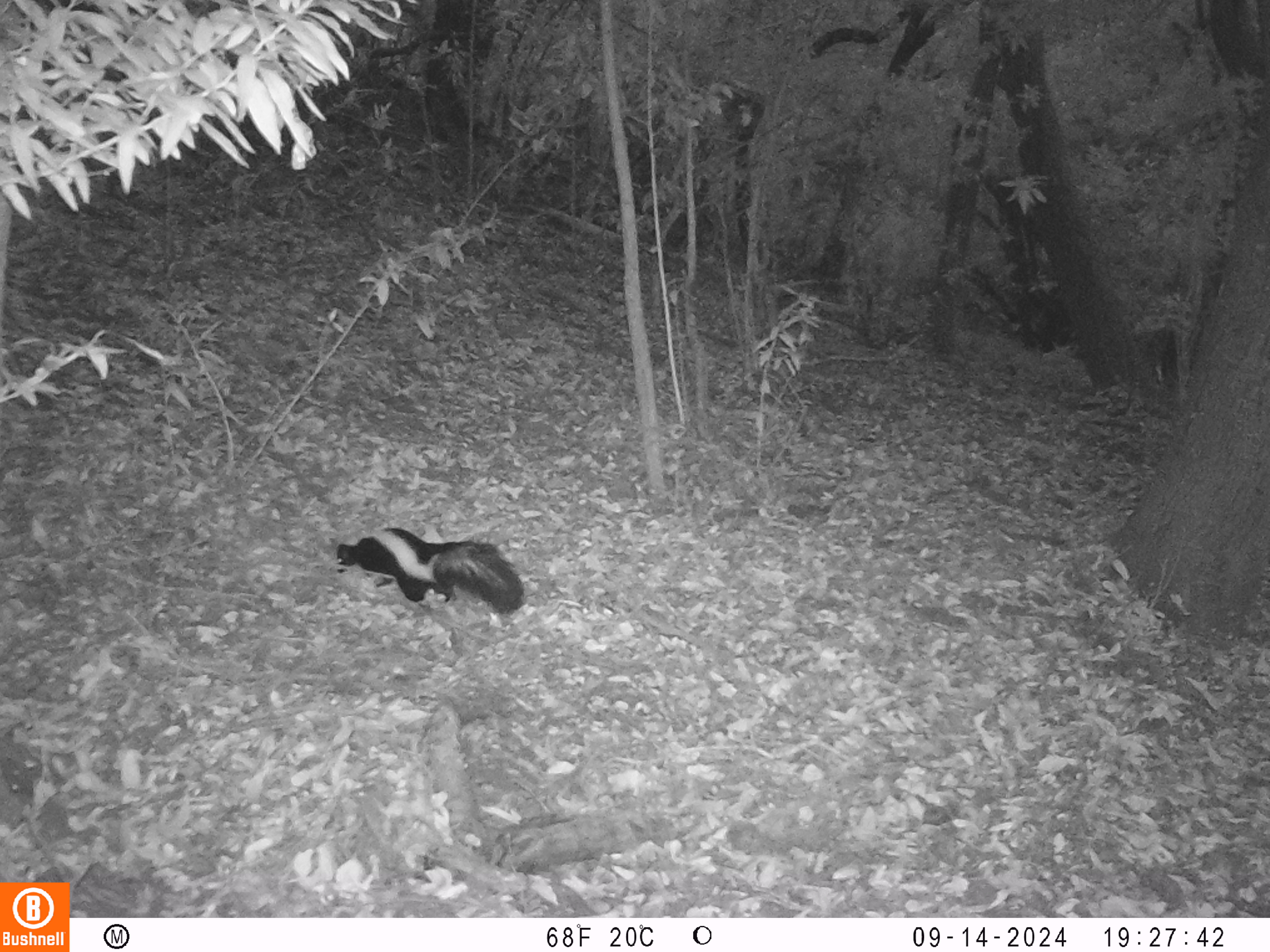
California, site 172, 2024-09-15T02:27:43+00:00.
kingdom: Animalia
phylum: Chordata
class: Mammalia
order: Carnivora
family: Mephitidae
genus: Mephitis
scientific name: Mephitis mephitis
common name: striped skunk